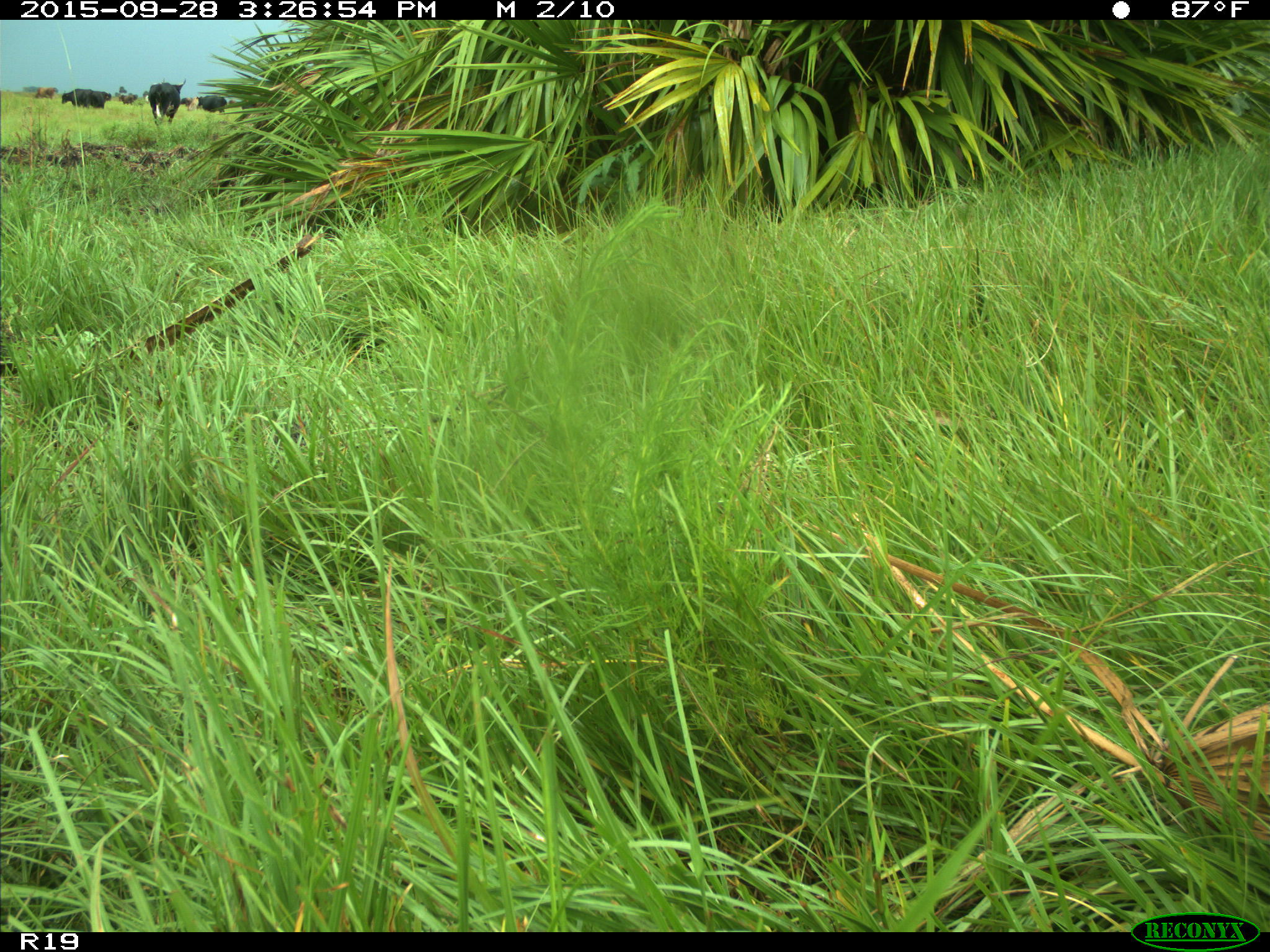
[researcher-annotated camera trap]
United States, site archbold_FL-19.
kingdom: Animalia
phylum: Chordata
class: Mammalia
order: Artiodactyla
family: Bovidae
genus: Bos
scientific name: Bos taurus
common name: domestic cow